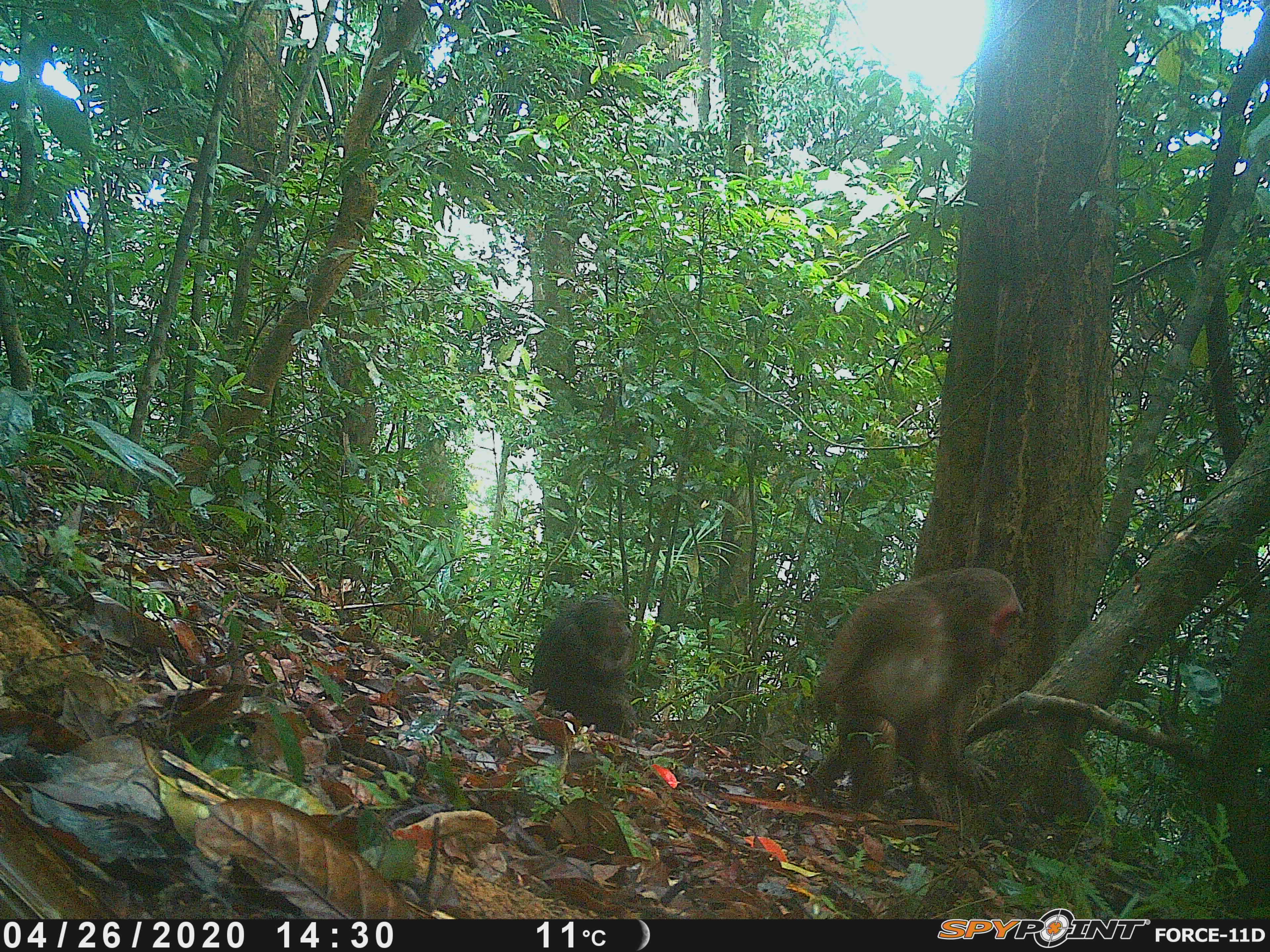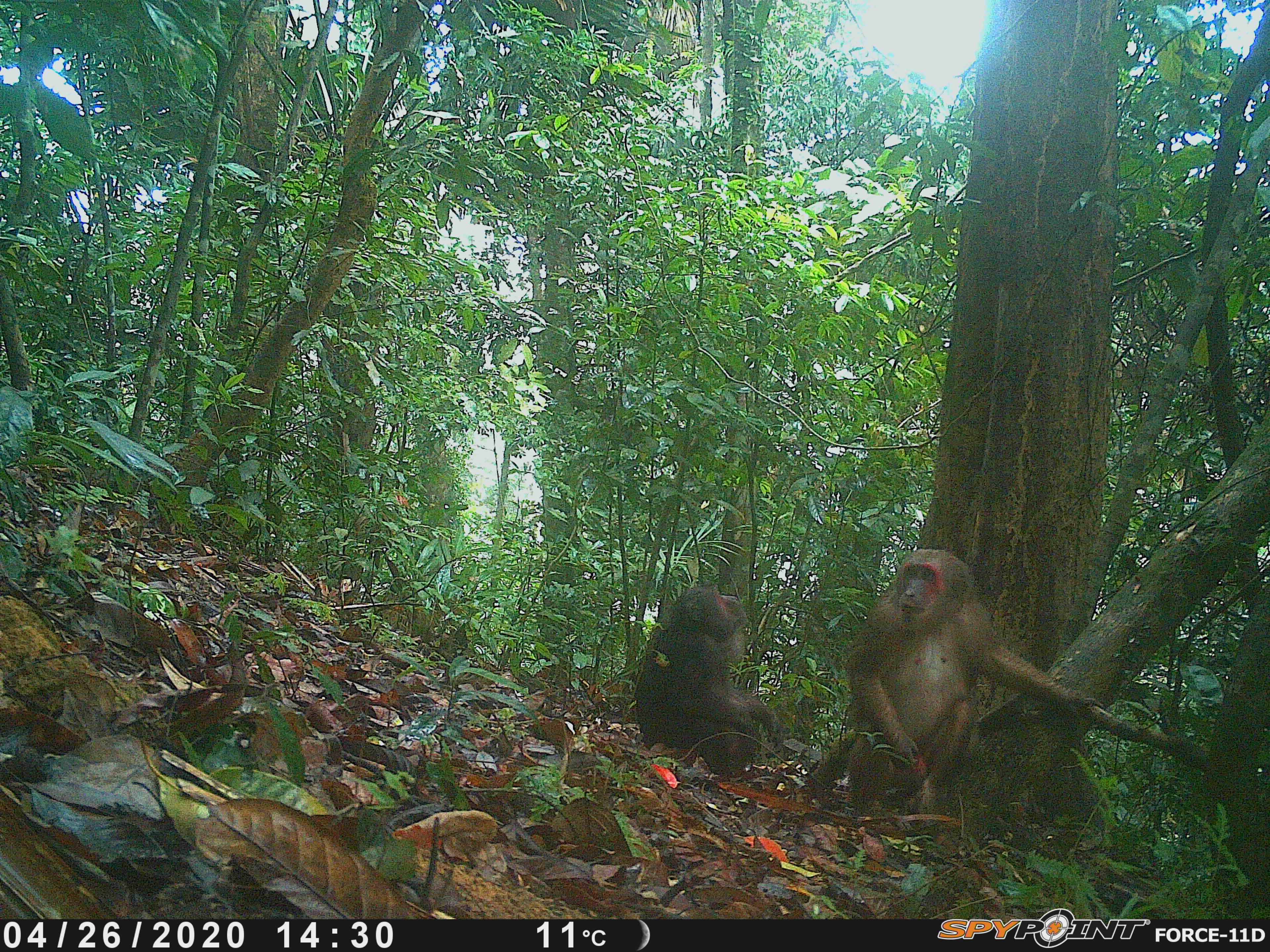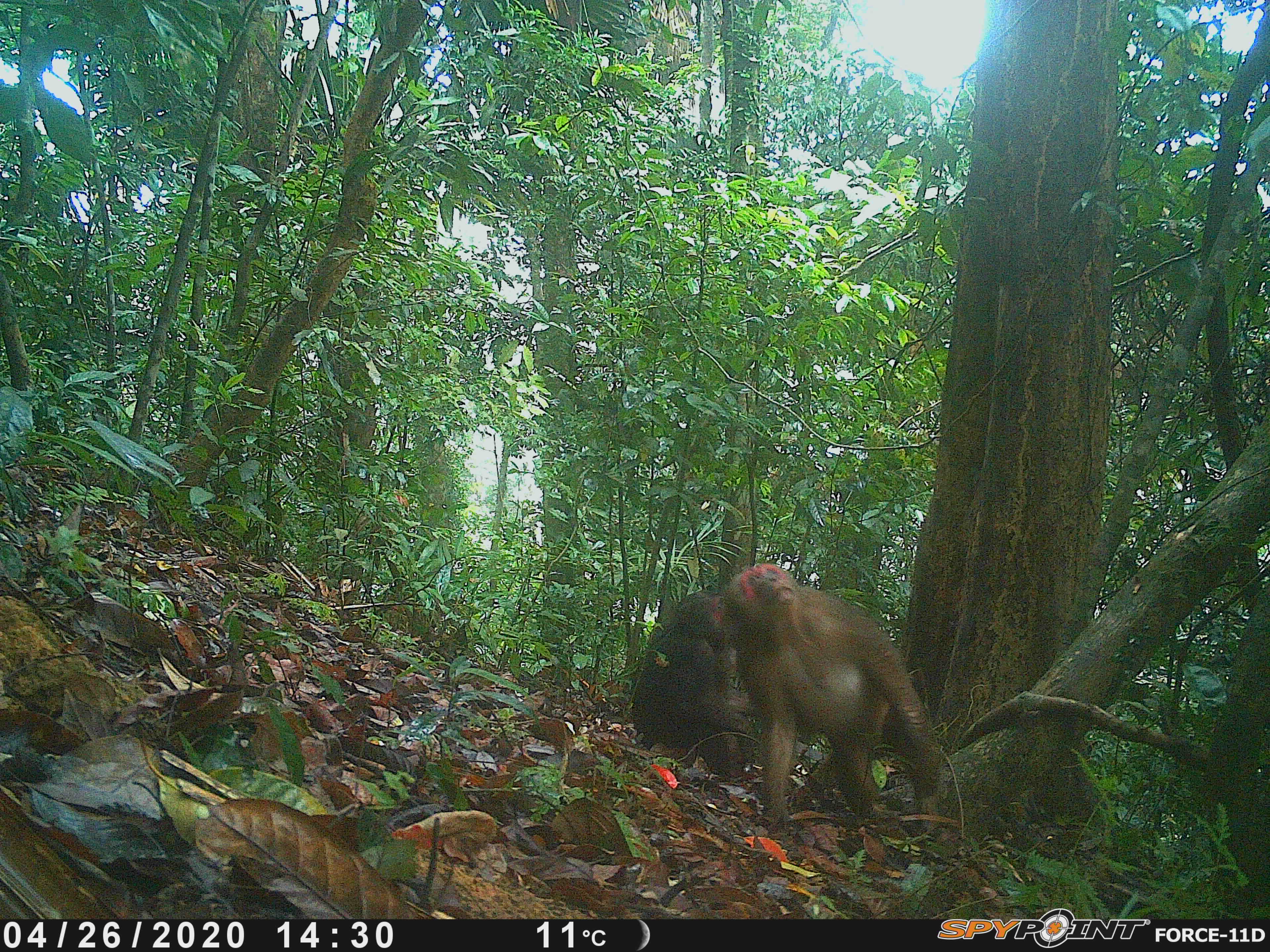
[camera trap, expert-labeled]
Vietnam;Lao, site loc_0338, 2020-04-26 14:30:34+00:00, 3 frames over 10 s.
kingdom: Animalia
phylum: Chordata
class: Mammalia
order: Primates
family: Cercopithecidae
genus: Macaca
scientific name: Macaca arctoides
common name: stump-tailed macaque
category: stump tailed macaque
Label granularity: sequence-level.